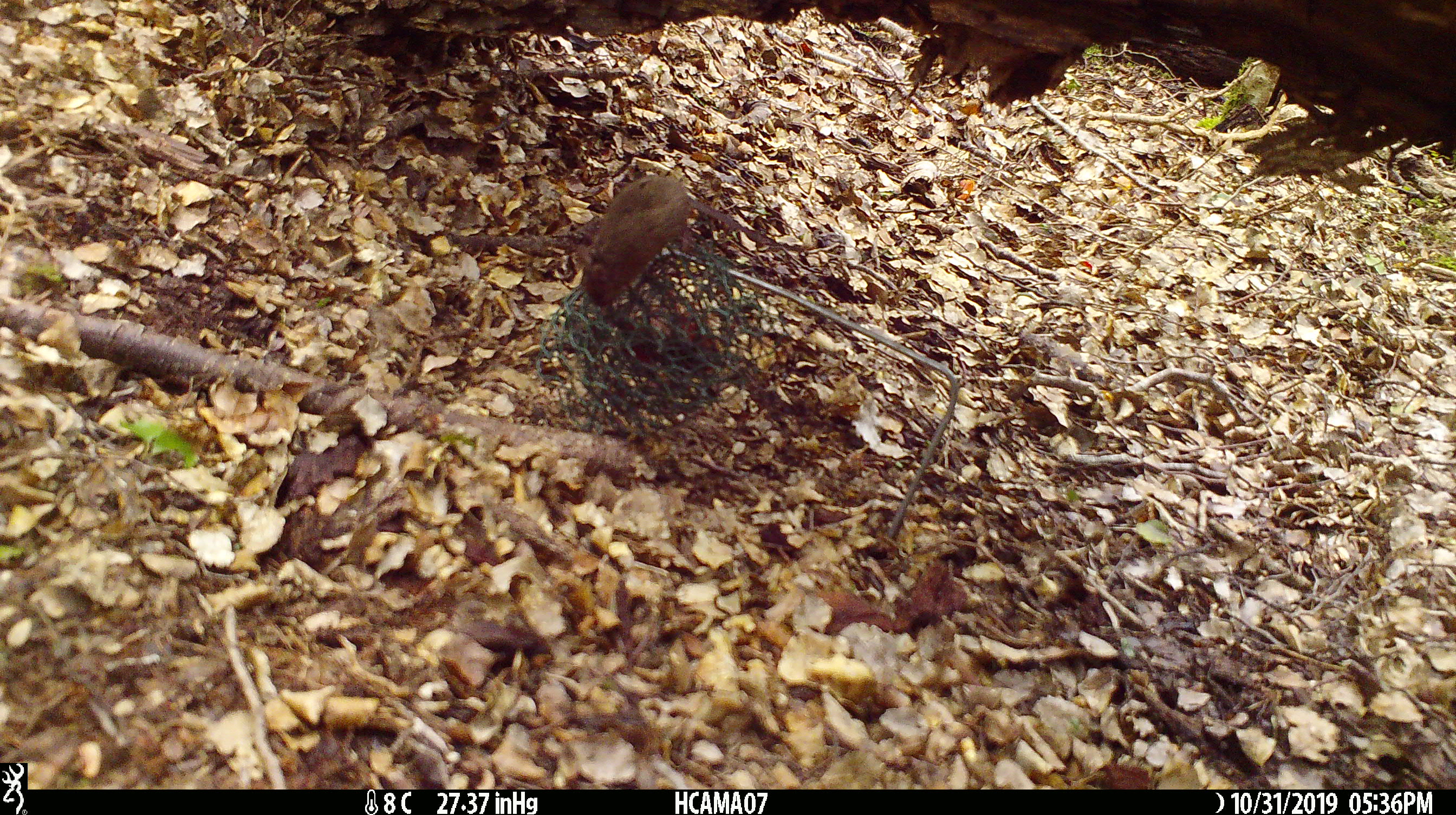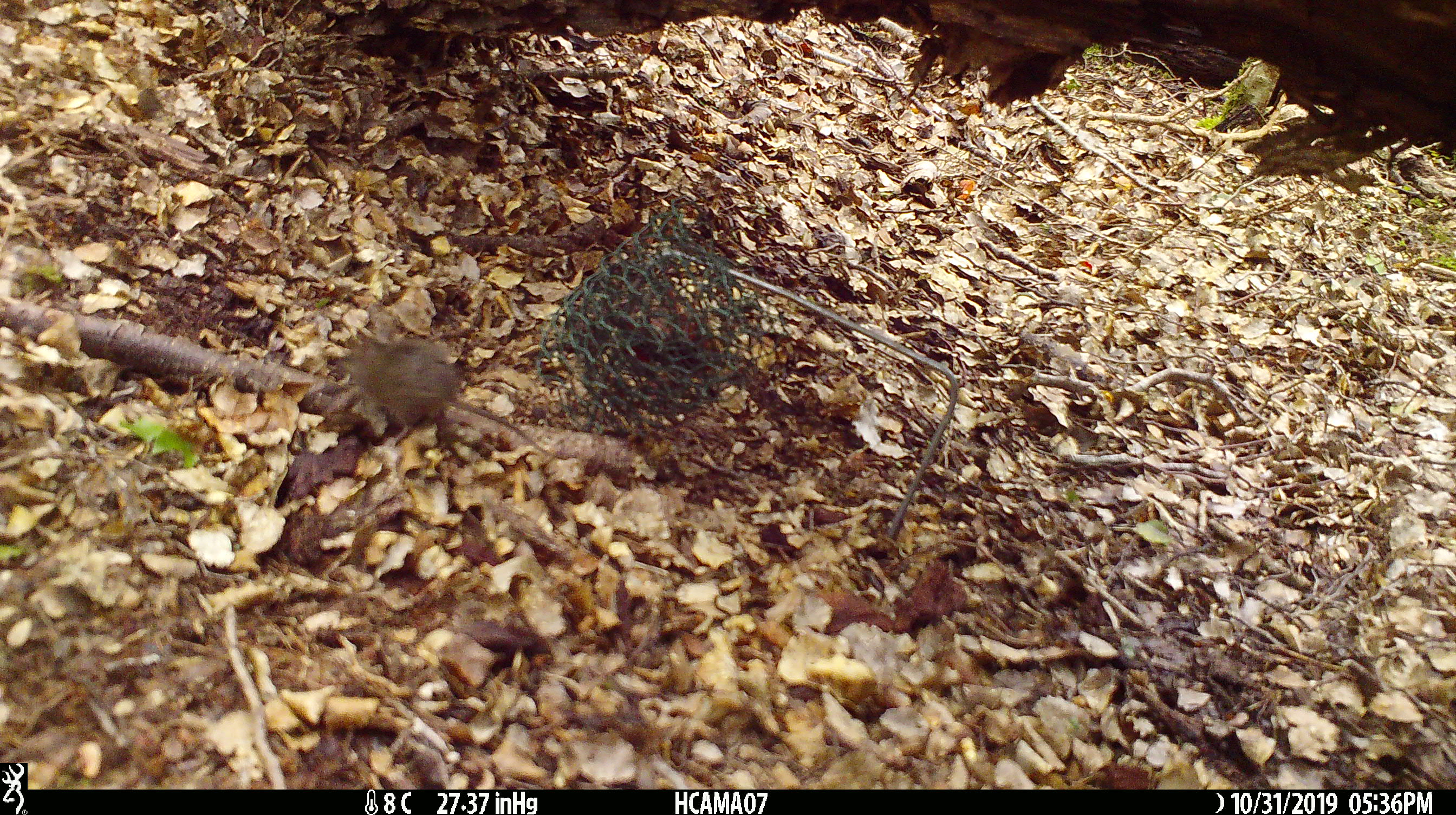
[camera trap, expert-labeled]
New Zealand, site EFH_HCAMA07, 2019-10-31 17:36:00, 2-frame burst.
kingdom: Animalia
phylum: Chordata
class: Mammalia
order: Rodentia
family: Muridae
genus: Mus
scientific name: Mus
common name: mouse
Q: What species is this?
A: Mouse (Mus).